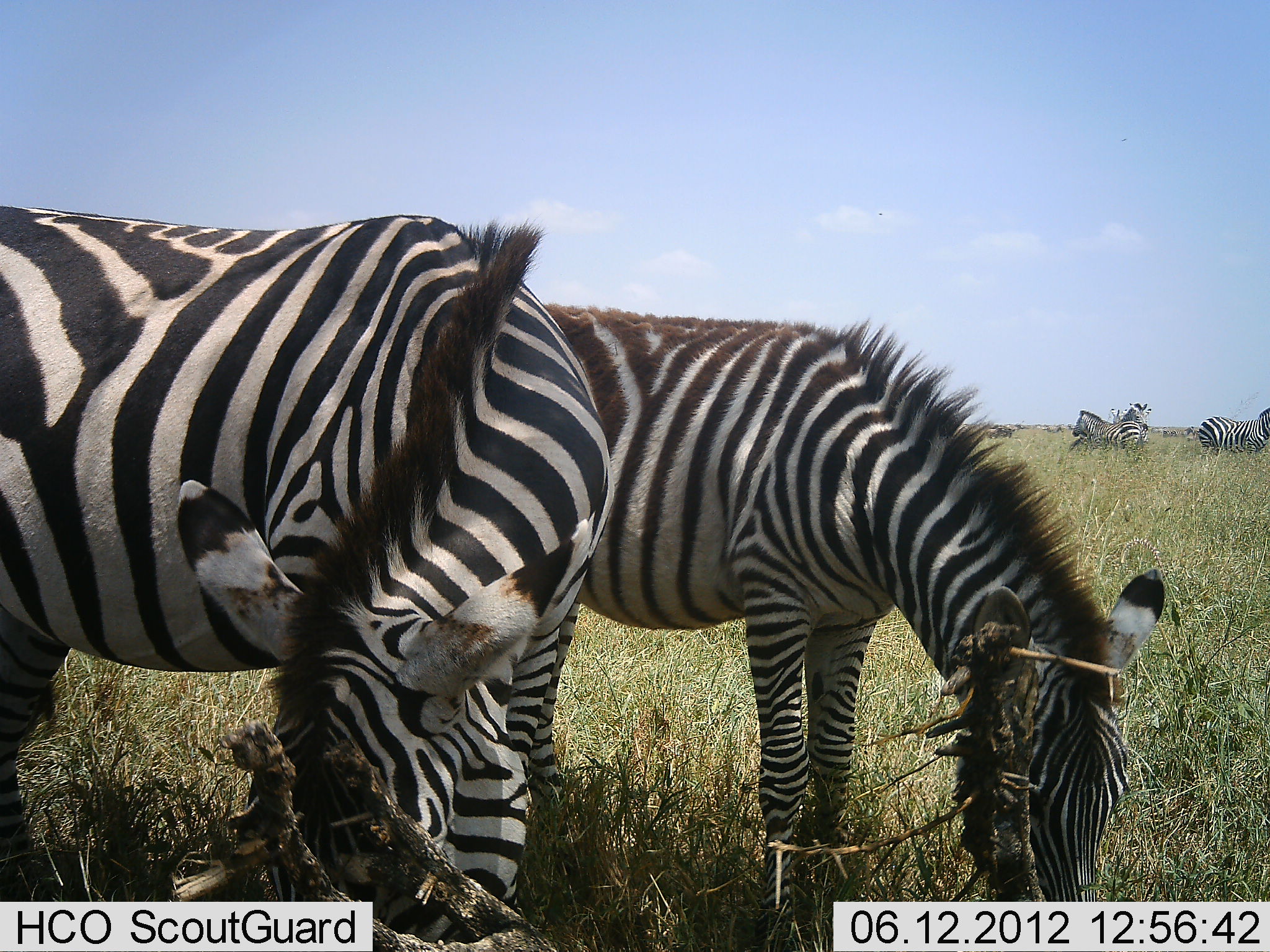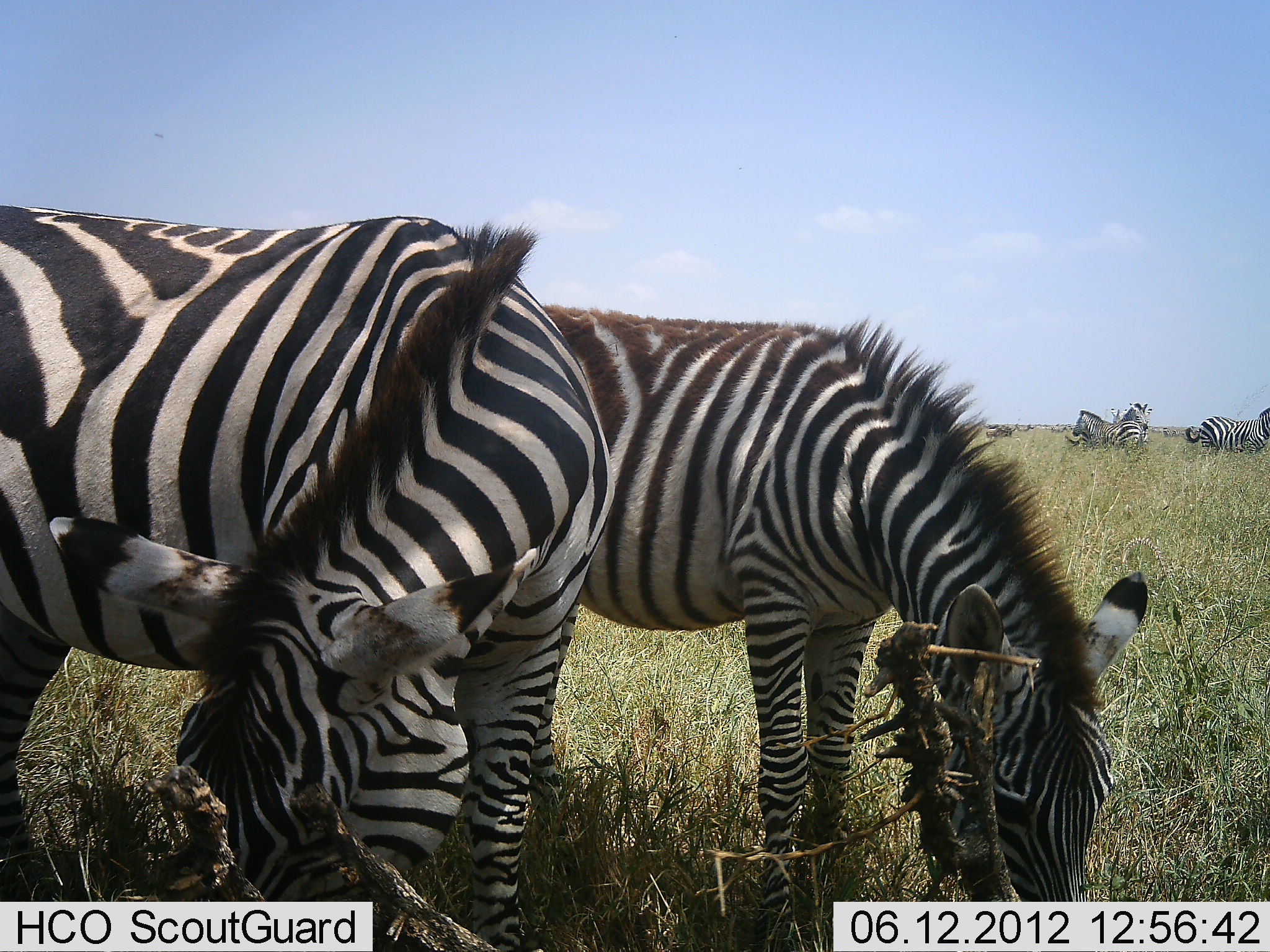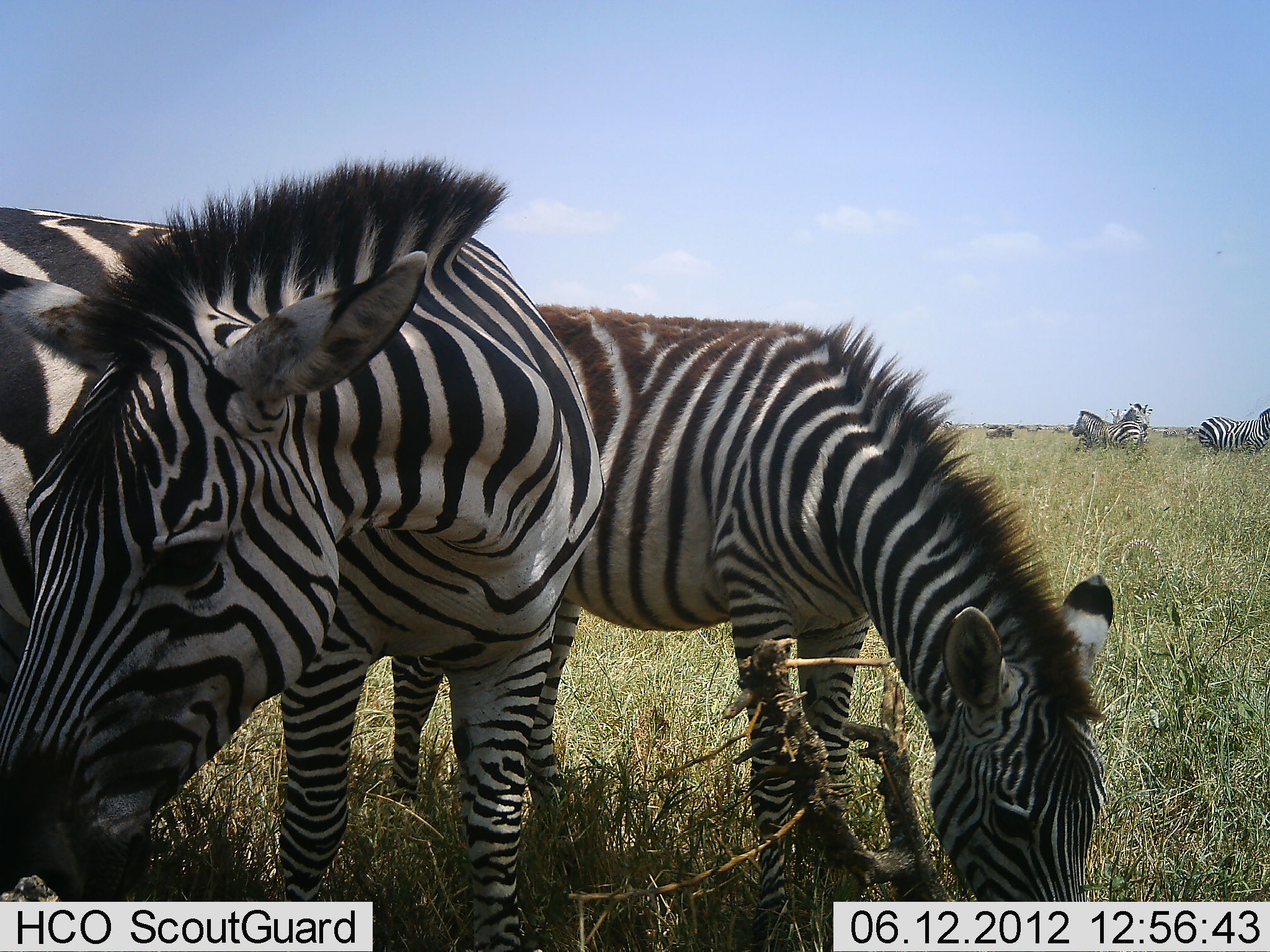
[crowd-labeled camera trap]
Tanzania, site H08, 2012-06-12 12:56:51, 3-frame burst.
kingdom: Animalia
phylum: Chordata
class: Mammalia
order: Perissodactyla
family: Equidae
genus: Equus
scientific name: Equus quagga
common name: plains zebra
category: zebra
Zebra (plains zebra) (Equus quagga), count 5. Behavior (volunteer vote fractions): standing 71%, resting 7%, moving 29%, interacting 0%. Young present (vote fraction): 0%. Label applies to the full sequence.